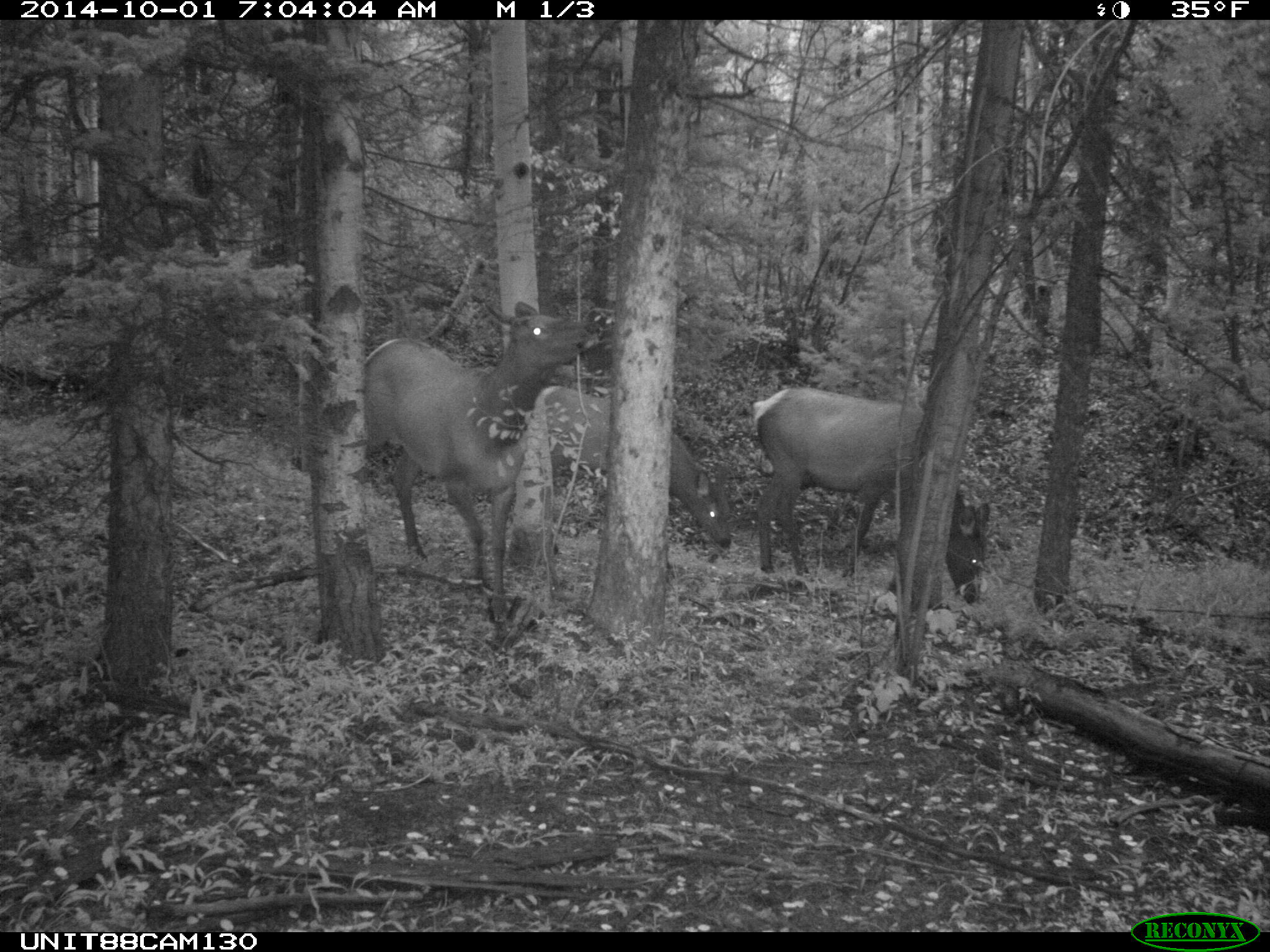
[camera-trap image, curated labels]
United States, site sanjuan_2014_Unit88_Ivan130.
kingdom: Animalia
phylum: Chordata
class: Mammalia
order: Artiodactyla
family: Cervidae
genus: Cervus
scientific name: Cervus elaphus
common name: red deer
Cervus elaphus (red deer).